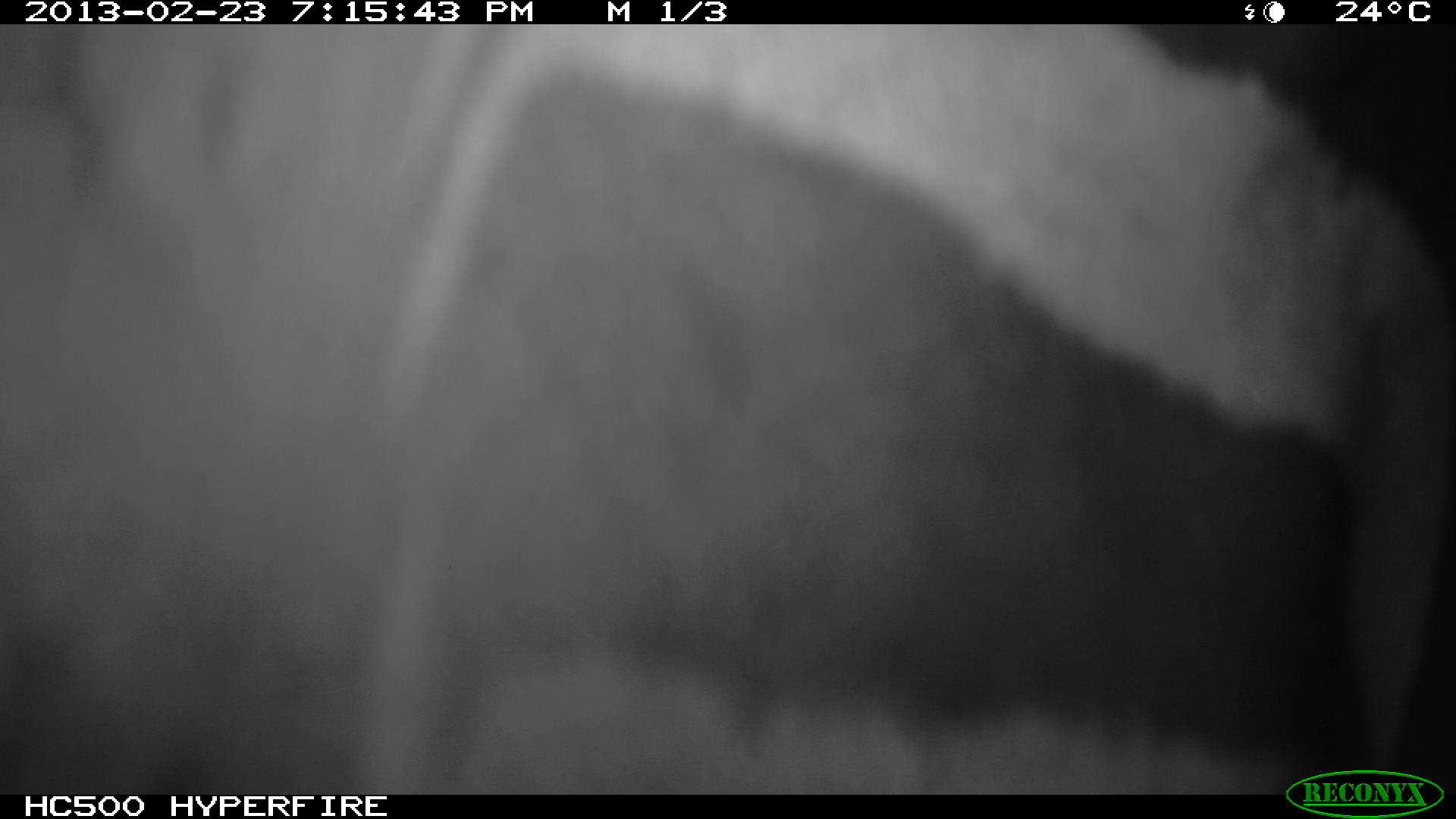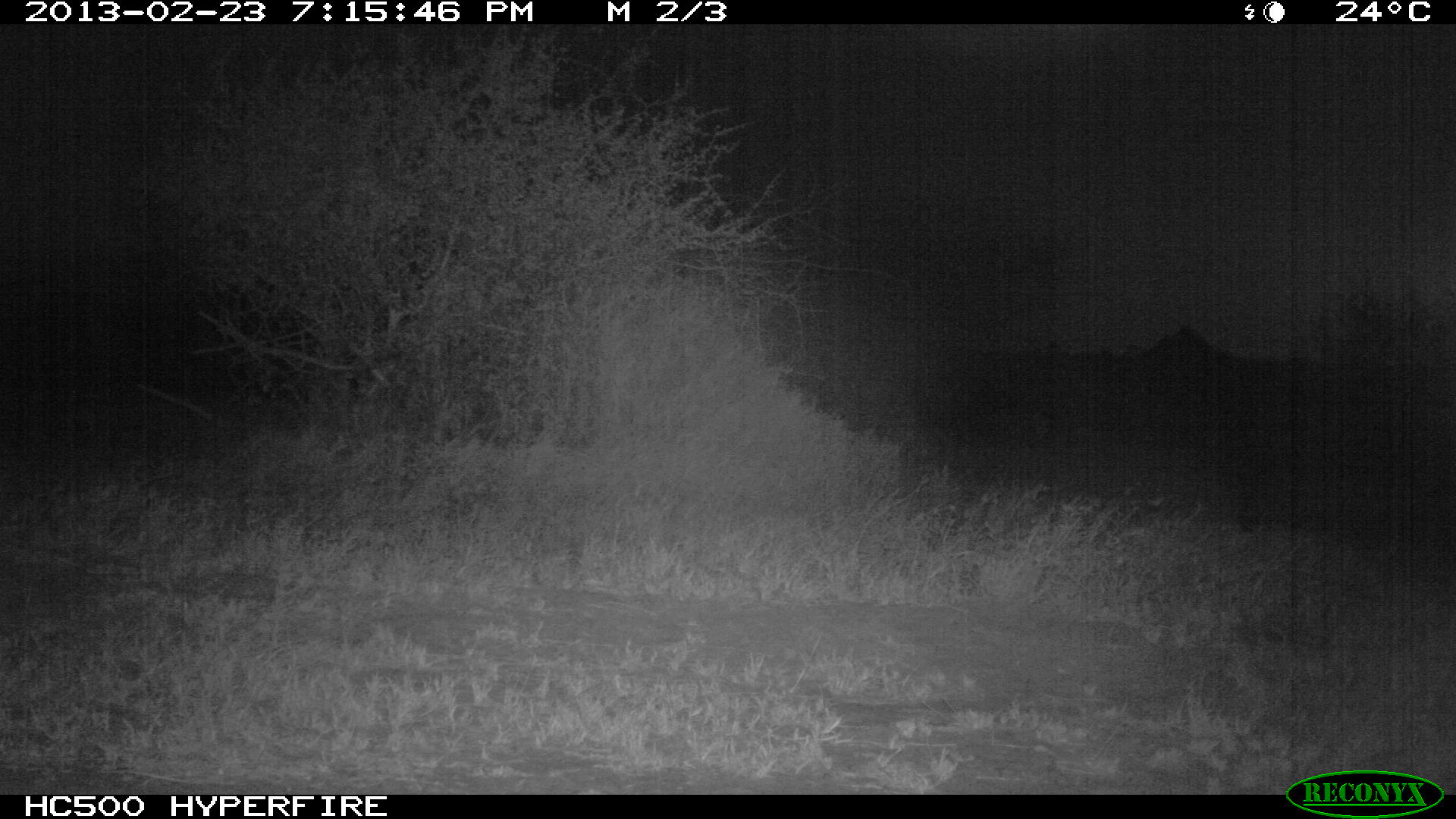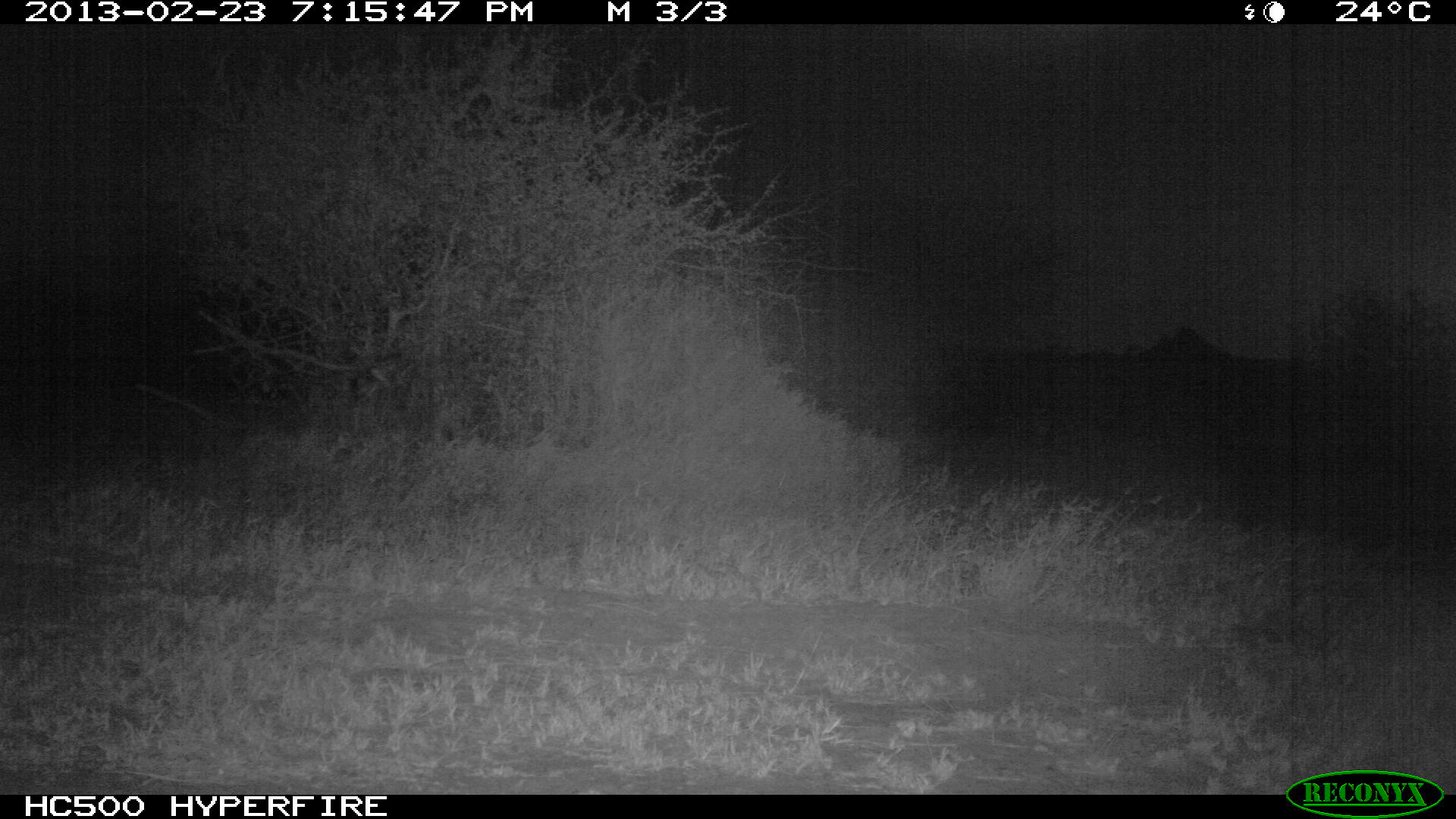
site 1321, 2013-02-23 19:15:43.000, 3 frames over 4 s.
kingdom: Animalia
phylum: Chordata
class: Mammalia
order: Perissodactyla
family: Equidae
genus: Equus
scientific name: Equus quagga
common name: plains zebra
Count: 1.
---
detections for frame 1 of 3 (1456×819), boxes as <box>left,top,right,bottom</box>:
equus quagga: <box>0,24,1452,795</box>